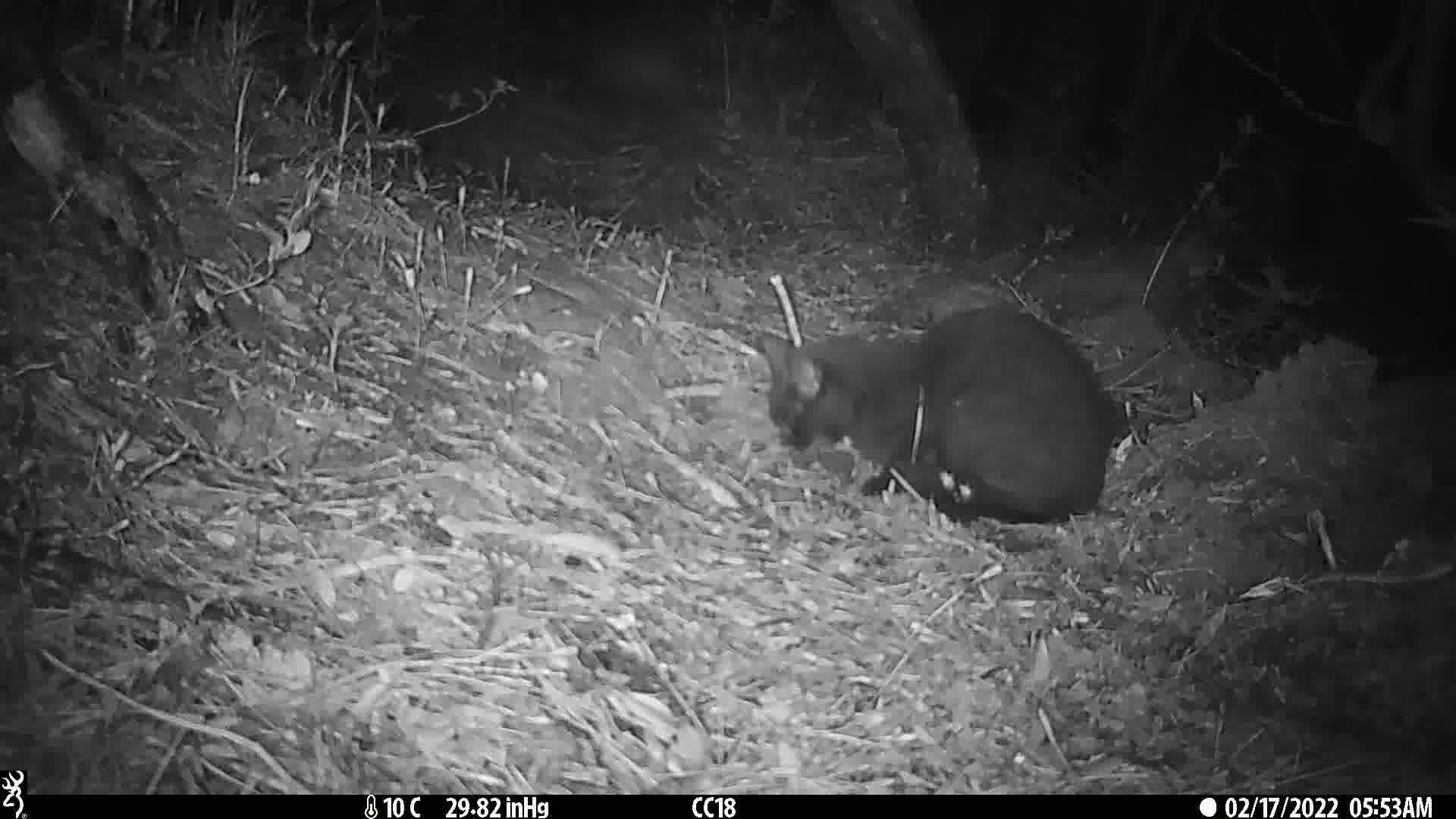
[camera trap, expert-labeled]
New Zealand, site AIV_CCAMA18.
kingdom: Animalia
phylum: Chordata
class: Mammalia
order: Carnivora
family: Felidae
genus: Felis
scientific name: Felis catus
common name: domestic cat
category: cat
Cat (domestic cat) (Felis catus).